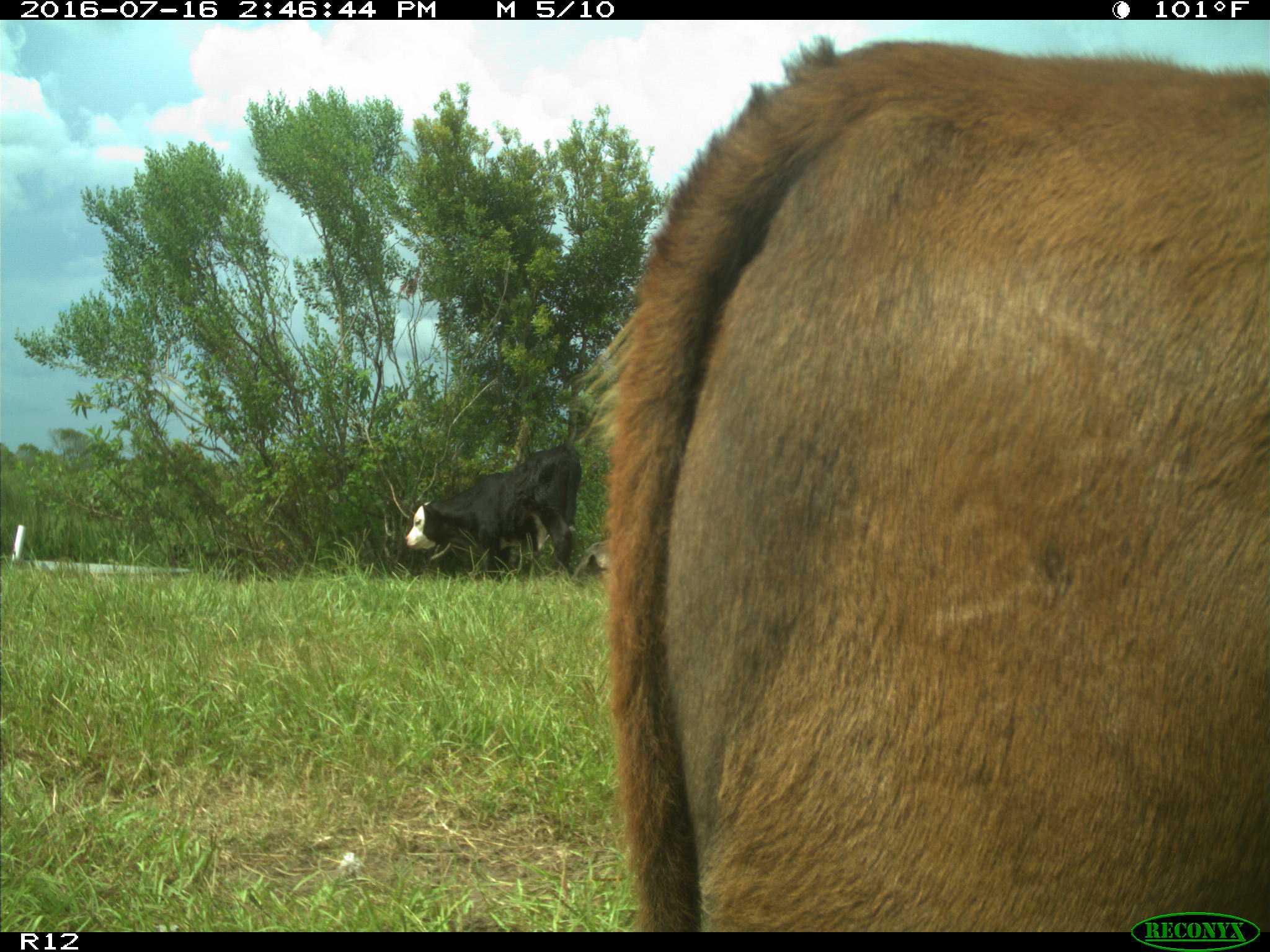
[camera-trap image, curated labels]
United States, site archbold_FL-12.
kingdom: Animalia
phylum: Chordata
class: Mammalia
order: Artiodactyla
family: Bovidae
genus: Bos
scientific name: Bos taurus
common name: domestic cow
Bos taurus (domestic cow).